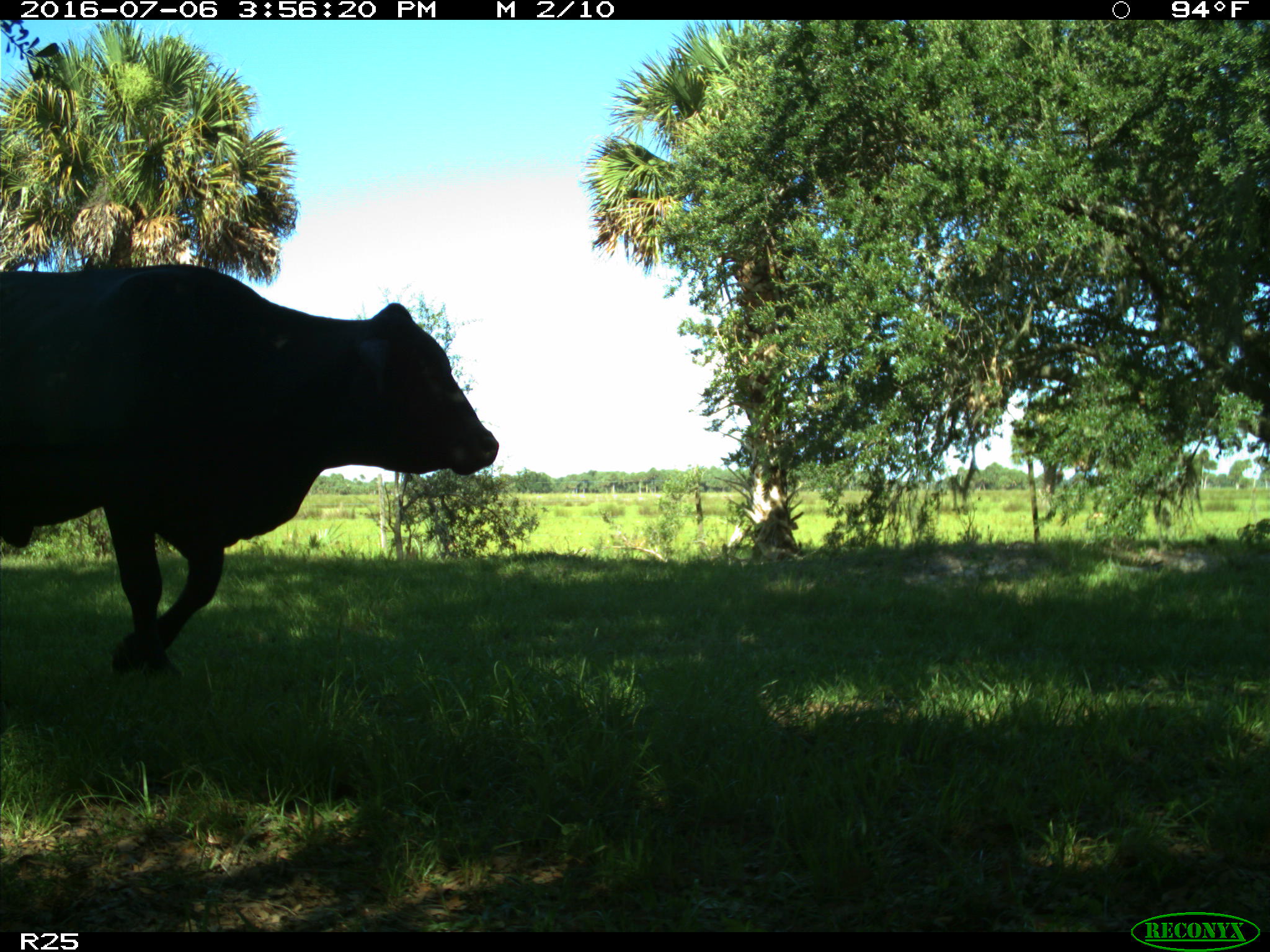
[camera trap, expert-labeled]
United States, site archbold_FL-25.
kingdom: Animalia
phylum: Chordata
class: Mammalia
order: Artiodactyla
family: Bovidae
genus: Bos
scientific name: Bos taurus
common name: domestic cow